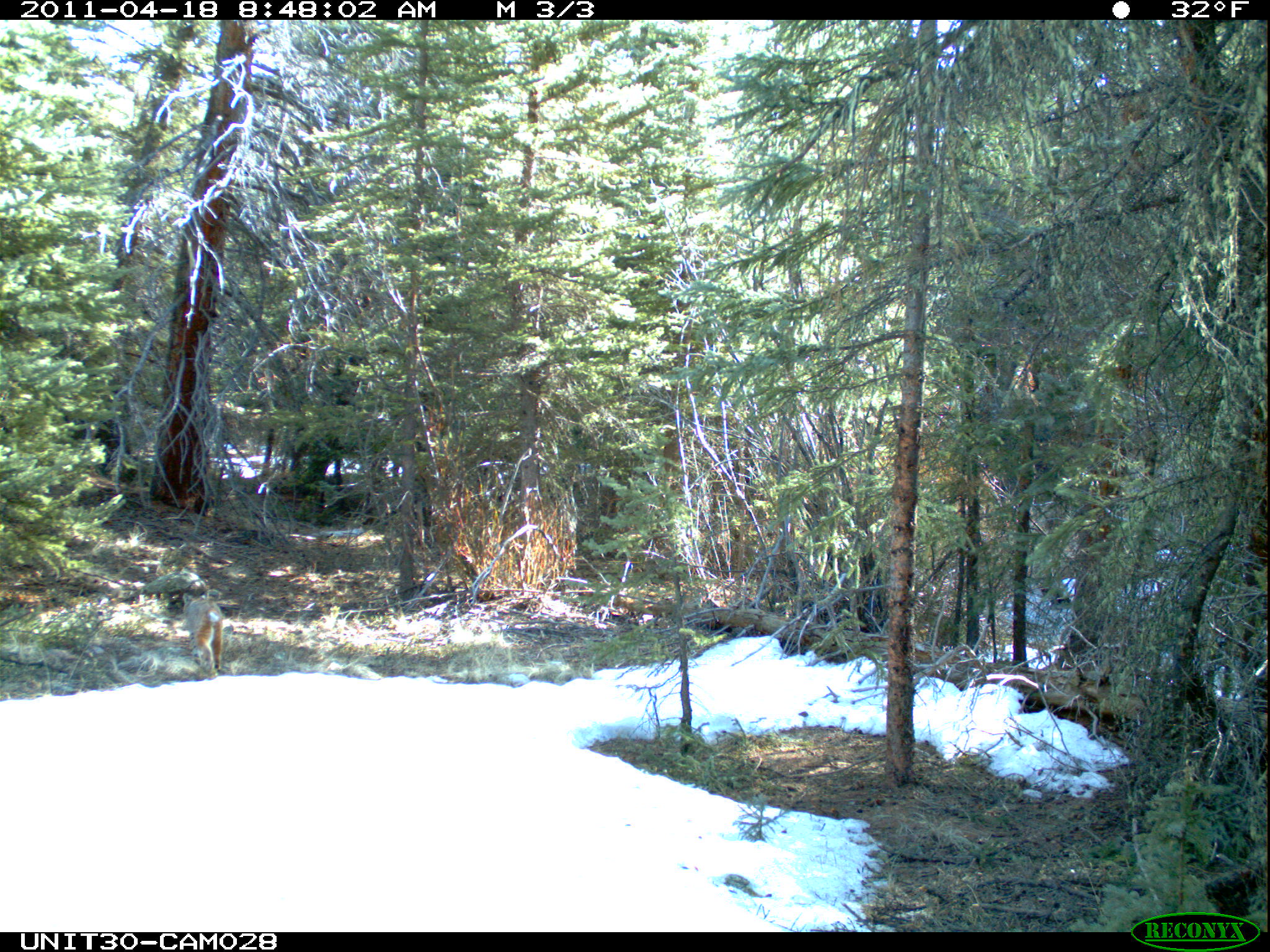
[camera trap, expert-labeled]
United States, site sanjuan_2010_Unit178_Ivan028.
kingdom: Animalia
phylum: Chordata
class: Mammalia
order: Carnivora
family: Felidae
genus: Lynx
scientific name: Lynx rufus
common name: bobcat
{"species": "Lynx rufus (bobcat)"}